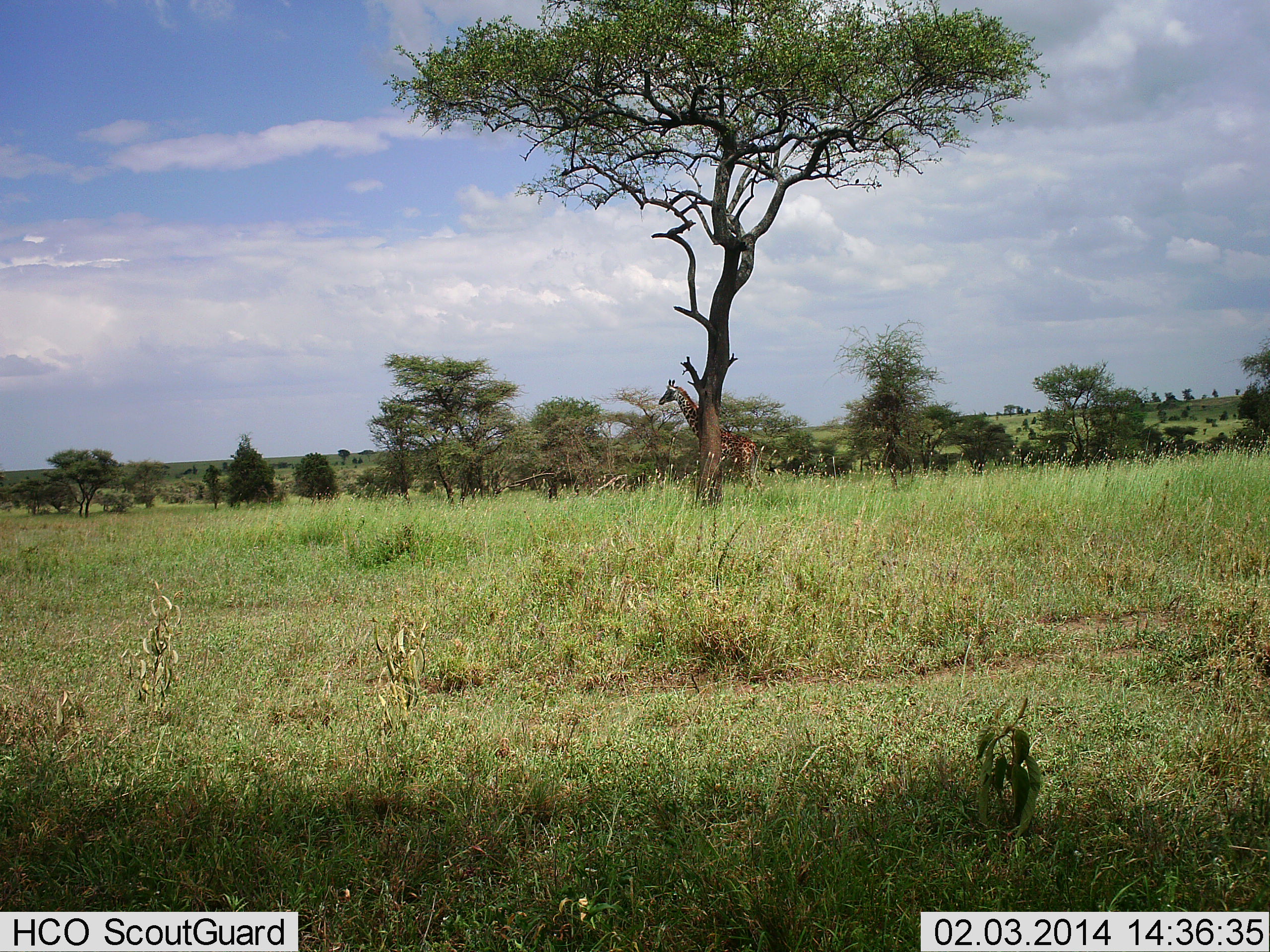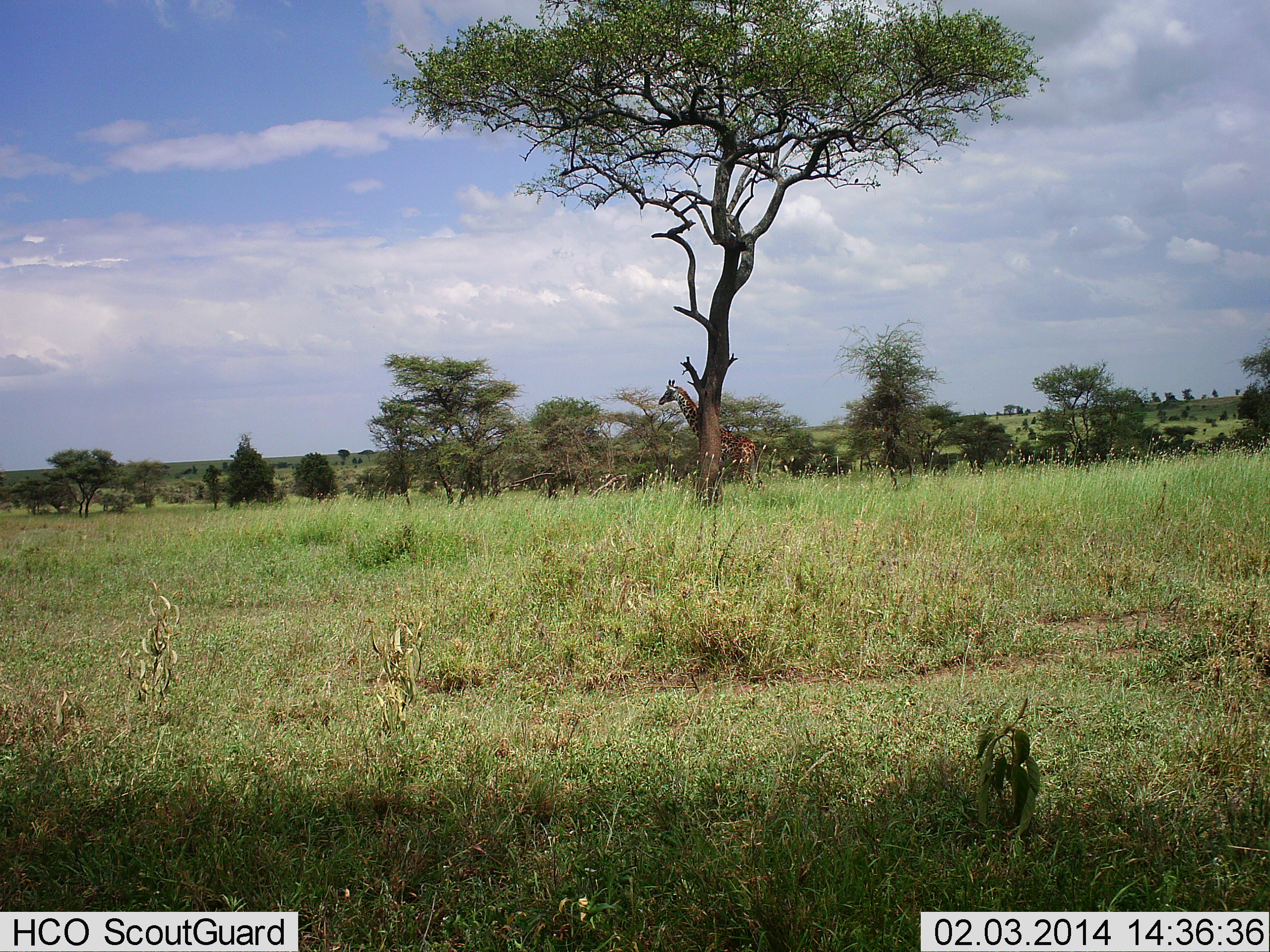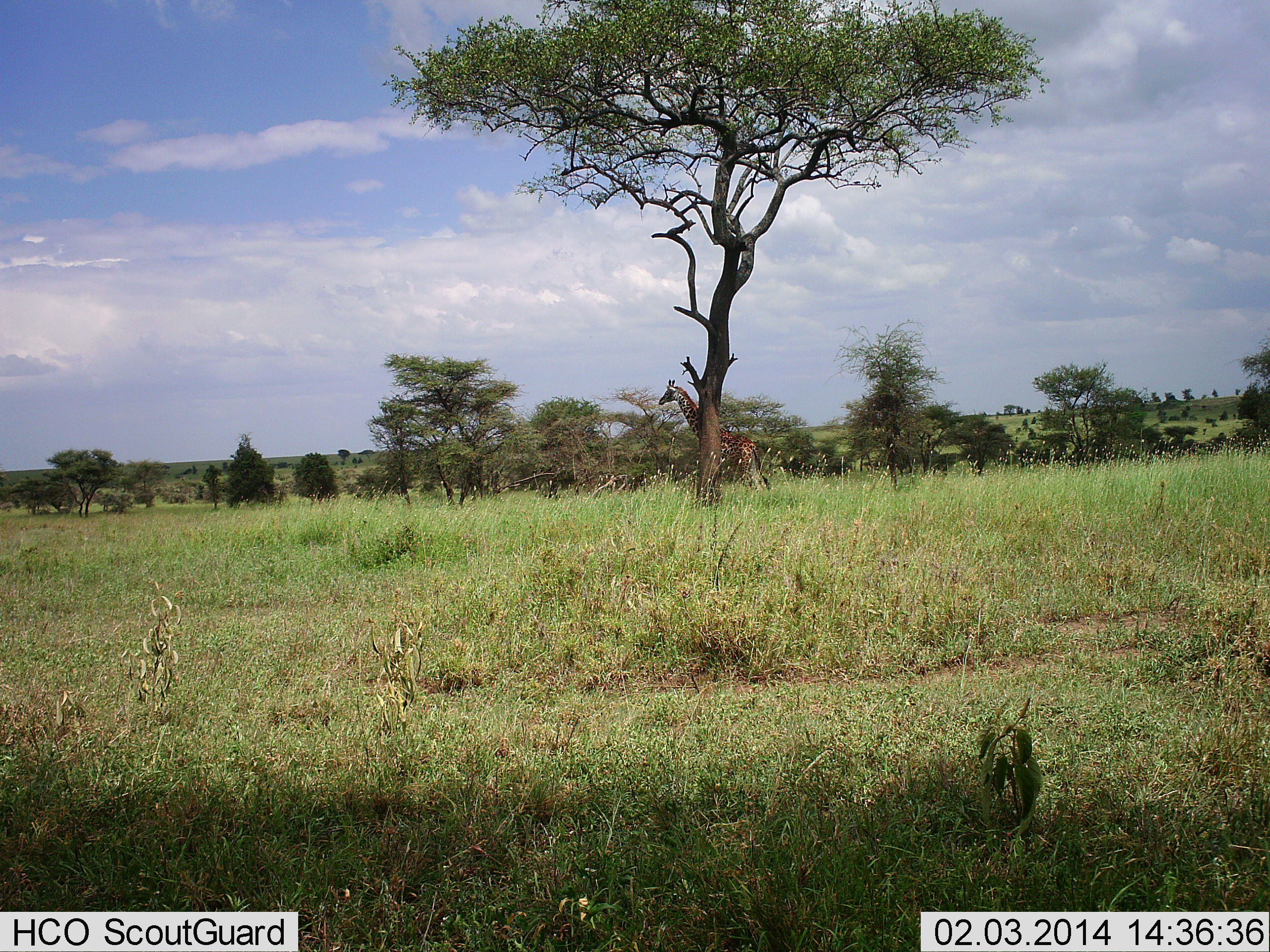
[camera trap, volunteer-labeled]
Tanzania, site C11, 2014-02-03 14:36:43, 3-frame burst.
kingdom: Animalia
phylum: Chordata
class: Mammalia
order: Artiodactyla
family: Giraffidae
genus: Giraffa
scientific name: Giraffa camelopardalis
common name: giraffe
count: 1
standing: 100%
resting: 0%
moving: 0%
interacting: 0%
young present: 0%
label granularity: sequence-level